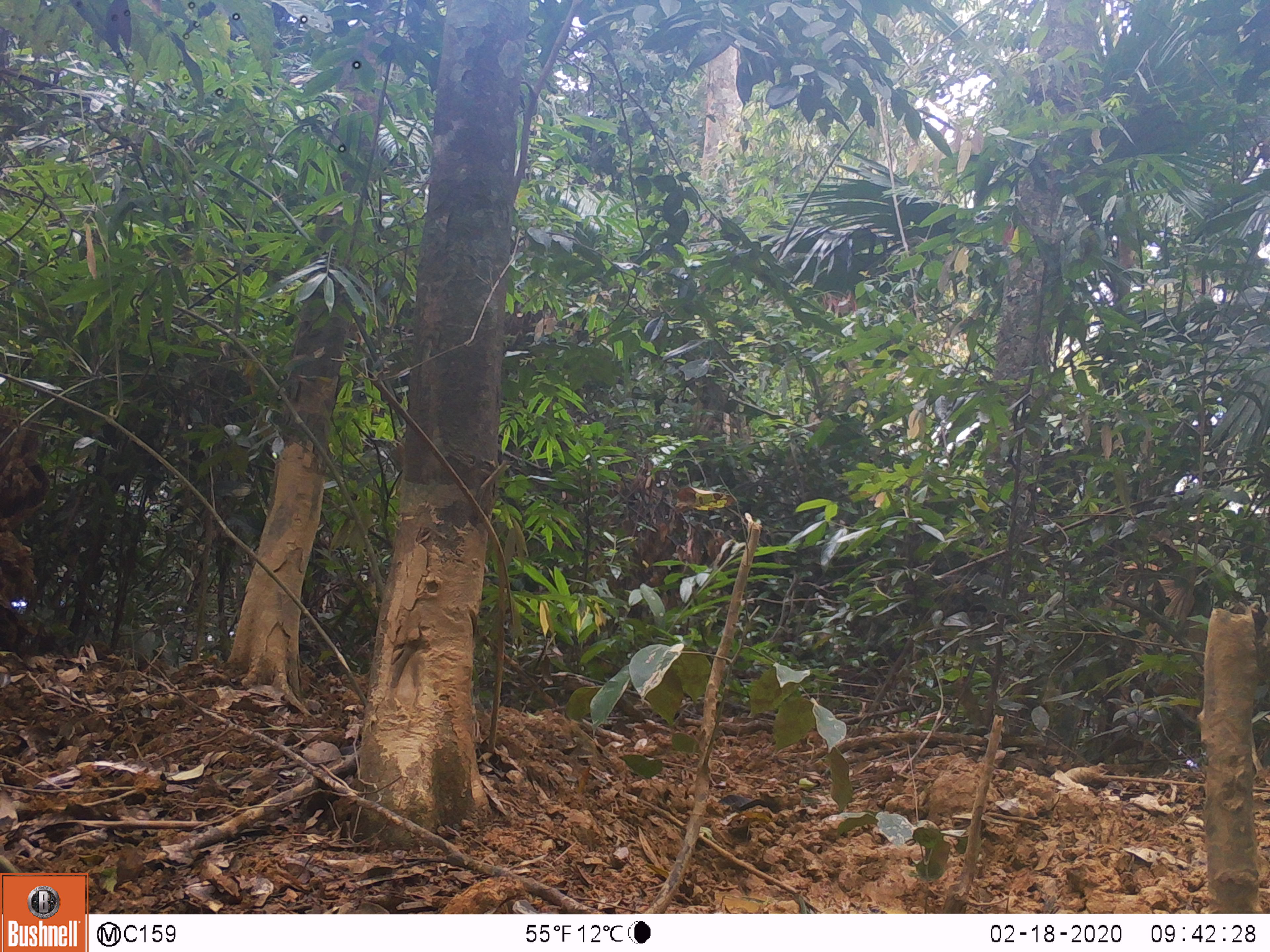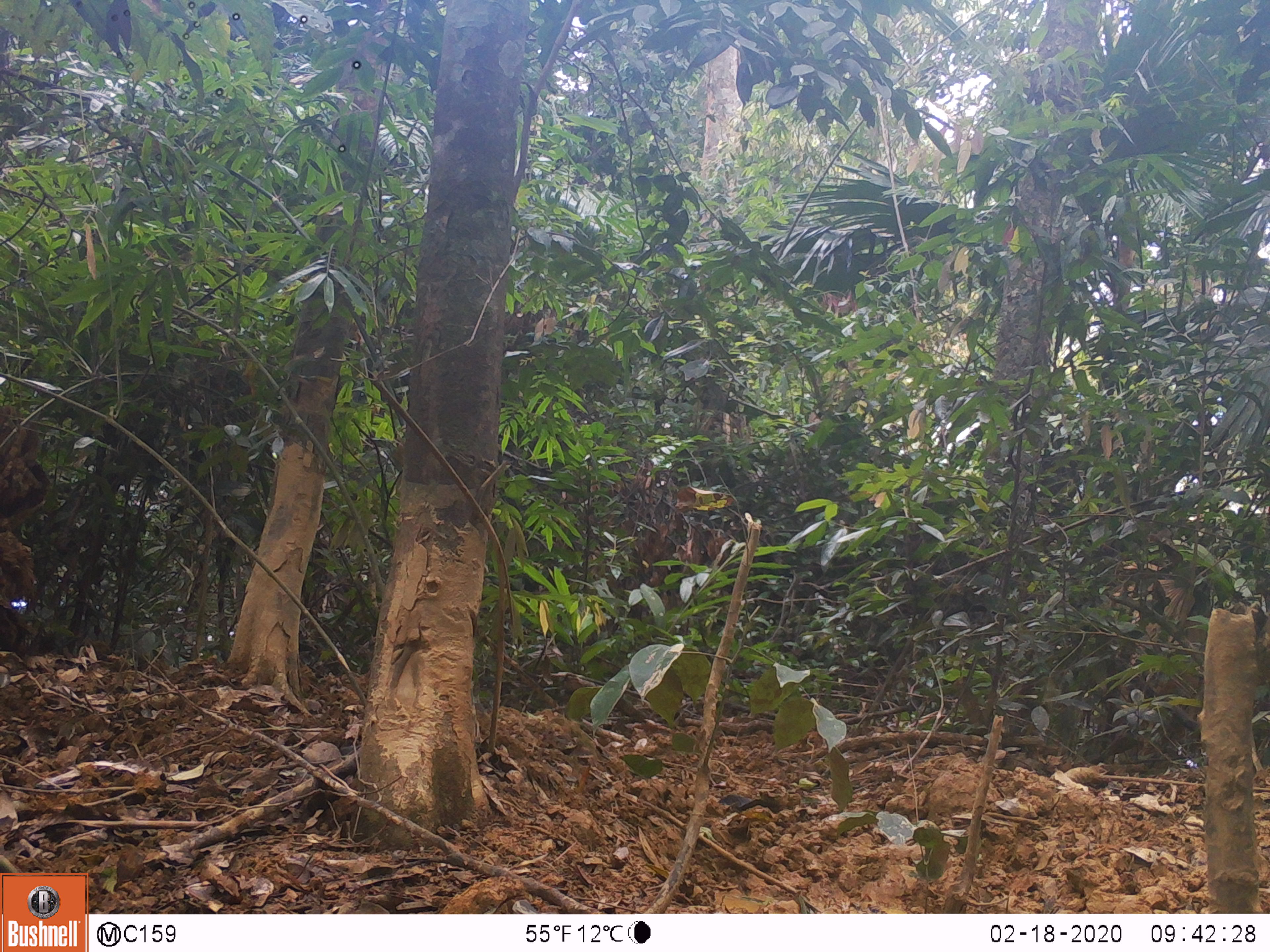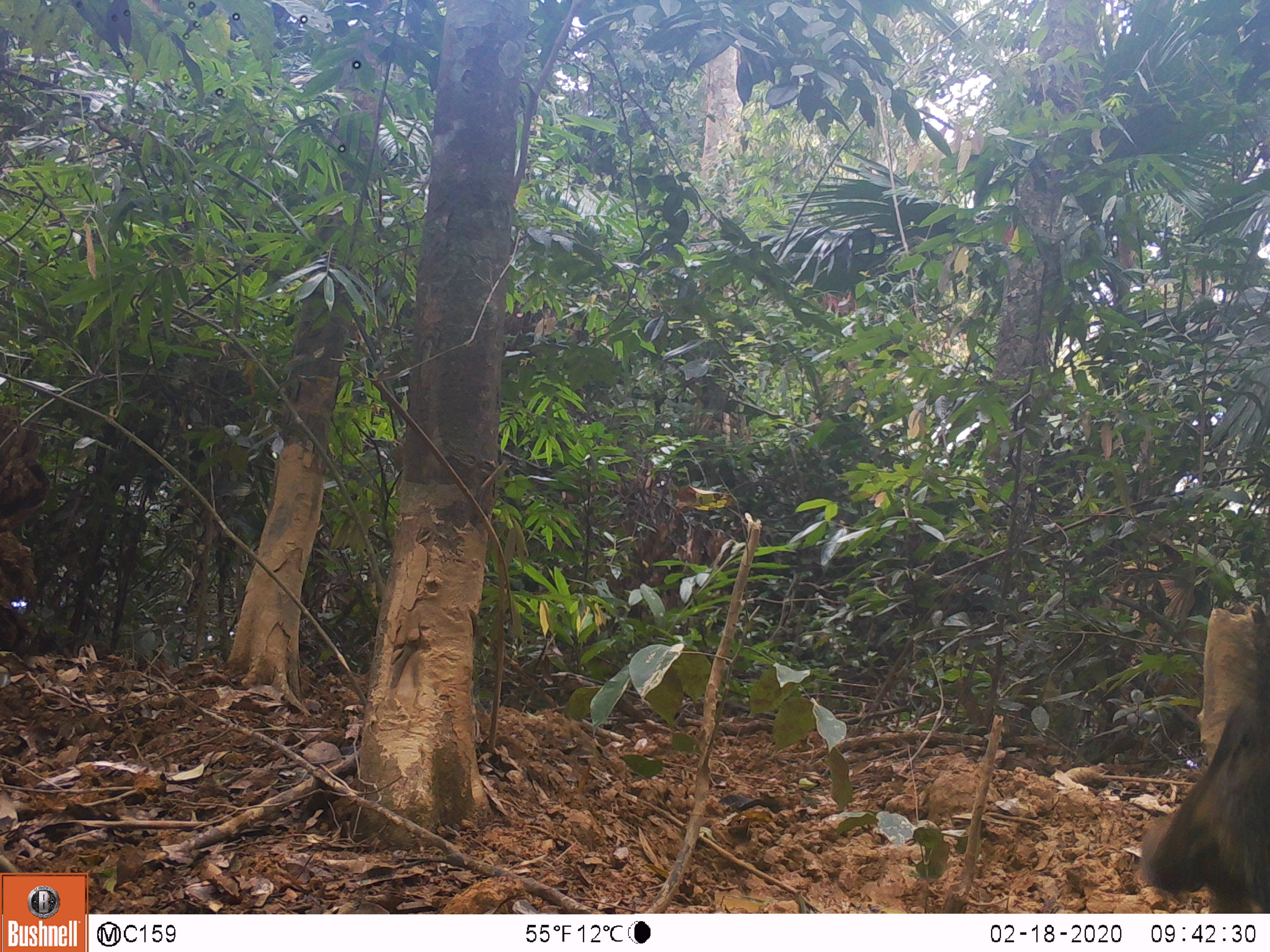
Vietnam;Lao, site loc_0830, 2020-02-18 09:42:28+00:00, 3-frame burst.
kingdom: Animalia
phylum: Chordata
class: Mammalia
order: Artiodactyla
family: Suidae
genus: Sus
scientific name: Sus scrofa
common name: eurasian wild pig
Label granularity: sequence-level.